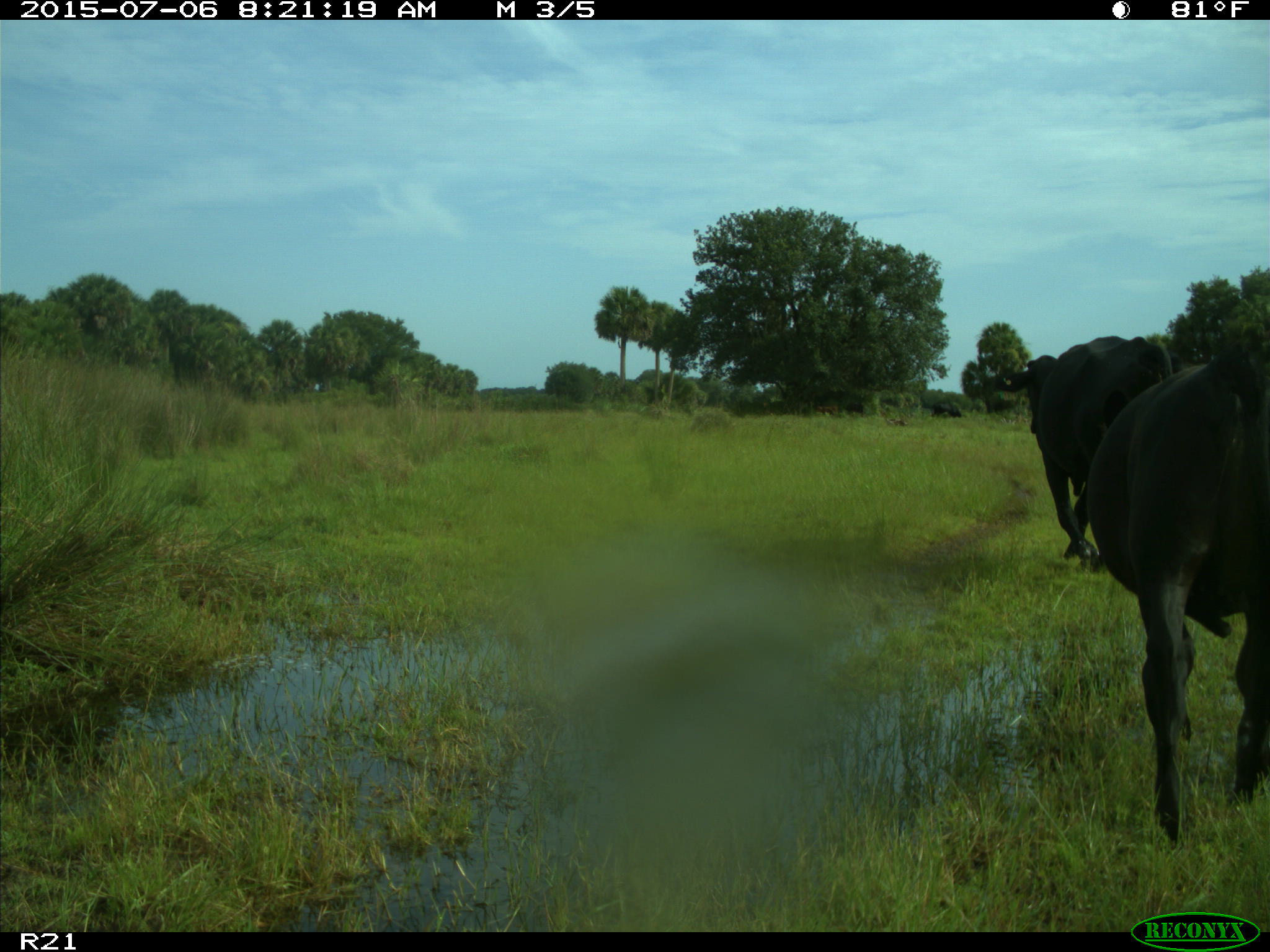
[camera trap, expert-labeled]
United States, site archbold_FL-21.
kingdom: Animalia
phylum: Chordata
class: Mammalia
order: Artiodactyla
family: Bovidae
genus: Bos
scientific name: Bos taurus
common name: domestic cow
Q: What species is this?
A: Bos taurus (domestic cow).